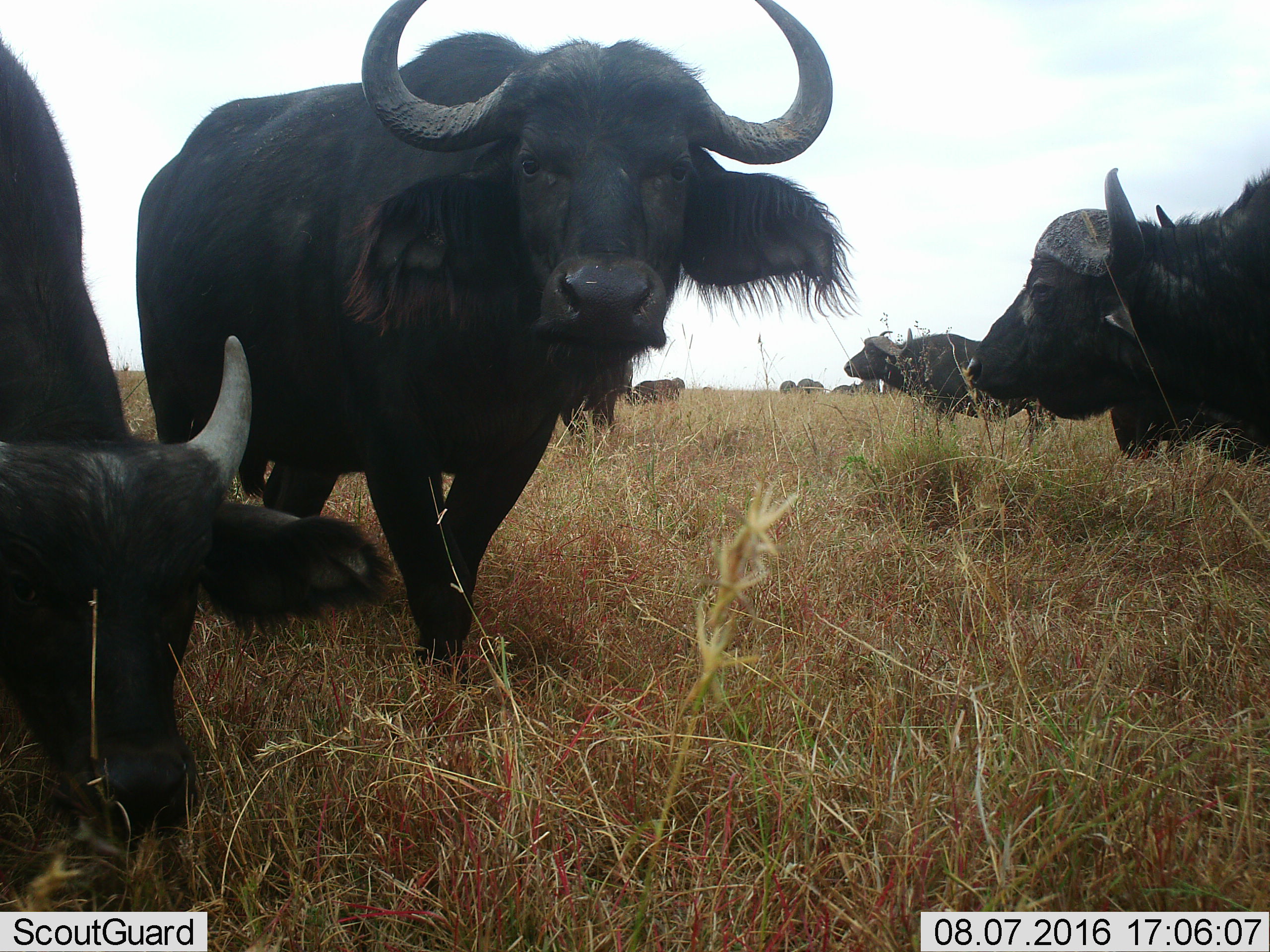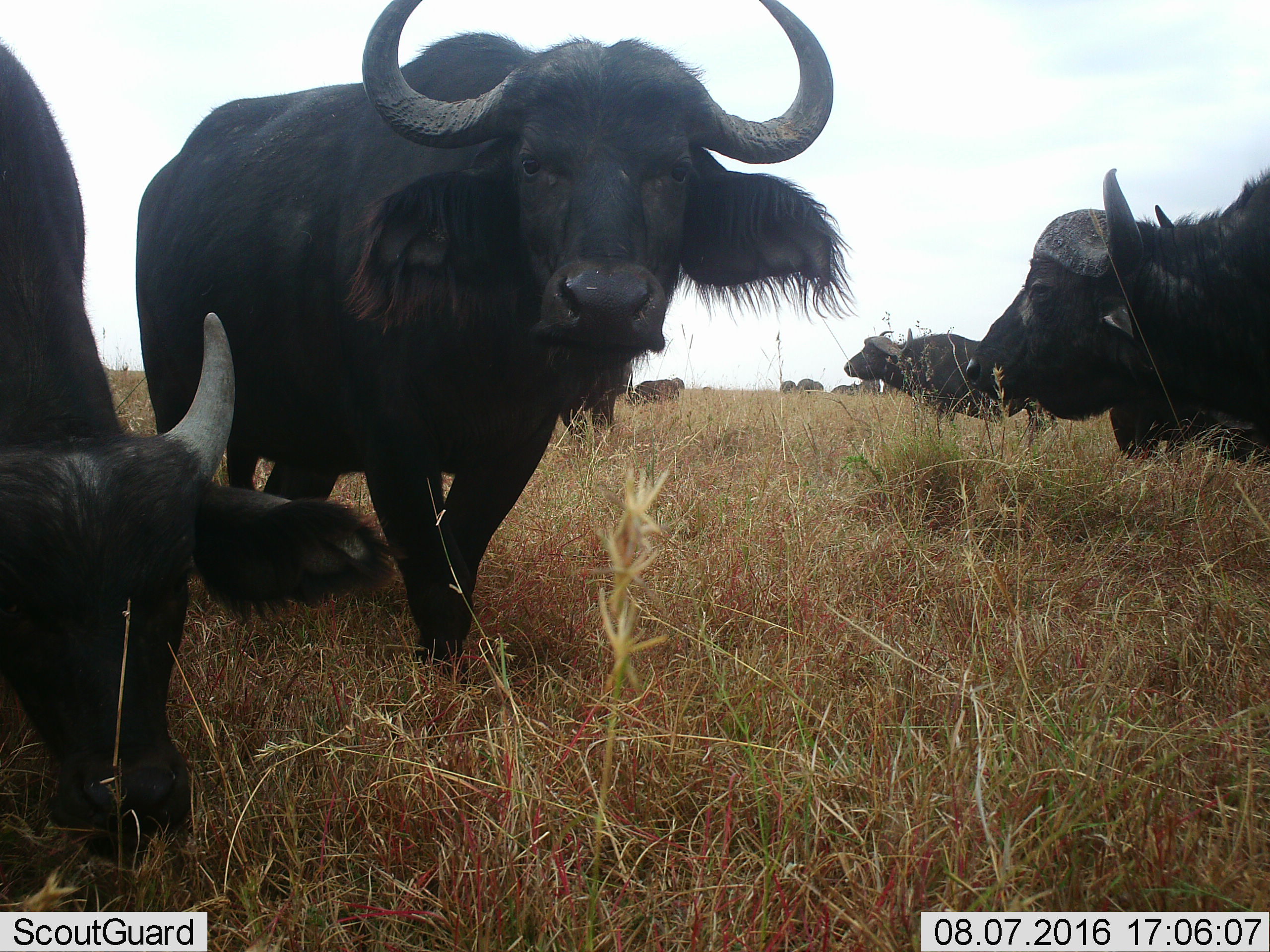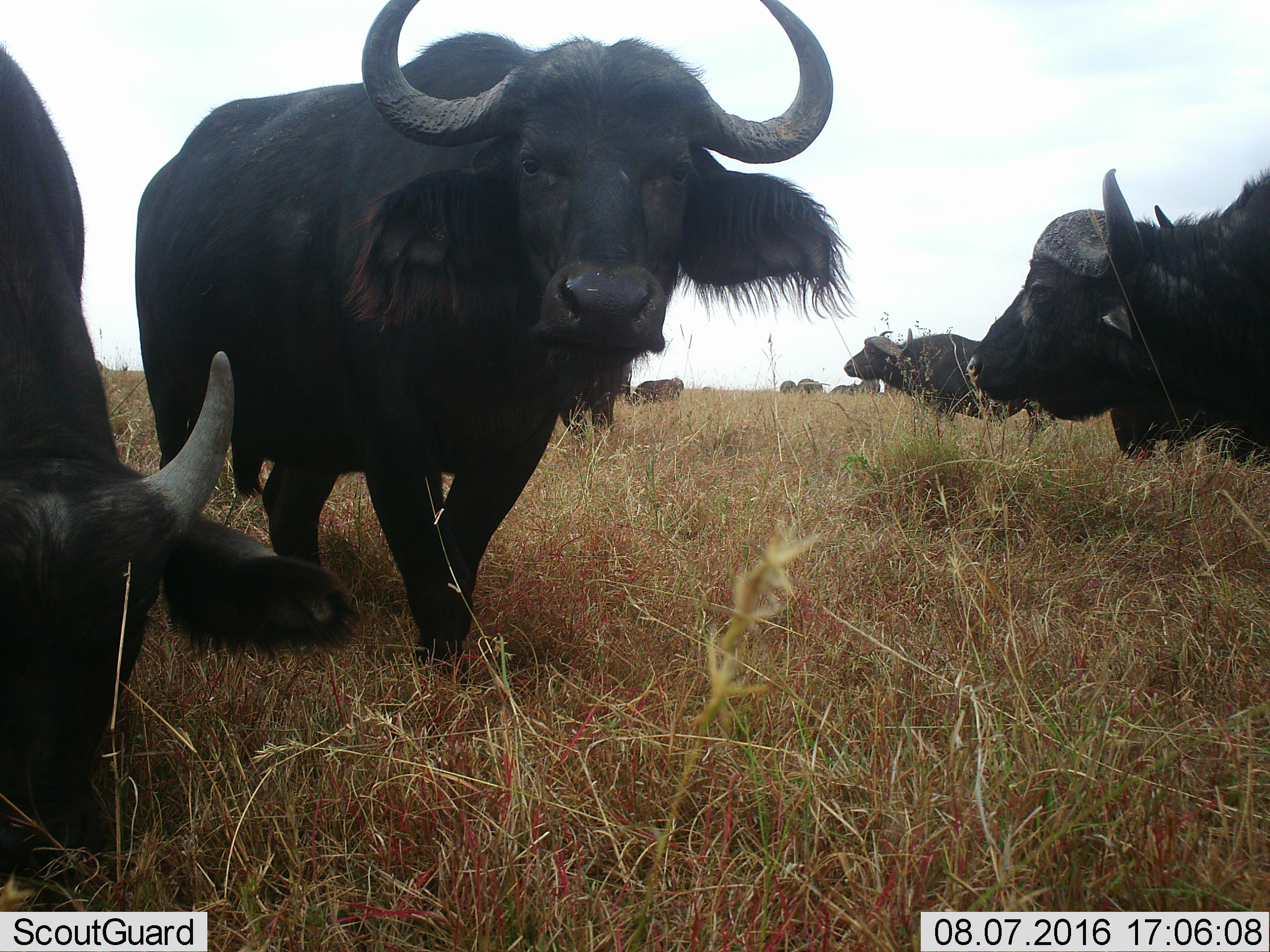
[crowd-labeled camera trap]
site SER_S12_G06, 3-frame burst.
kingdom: Animalia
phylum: Chordata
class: Mammalia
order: Artiodactyla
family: Bovidae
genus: Syncerus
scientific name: Syncerus caffer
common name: african buffalo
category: buffalo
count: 8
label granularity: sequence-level